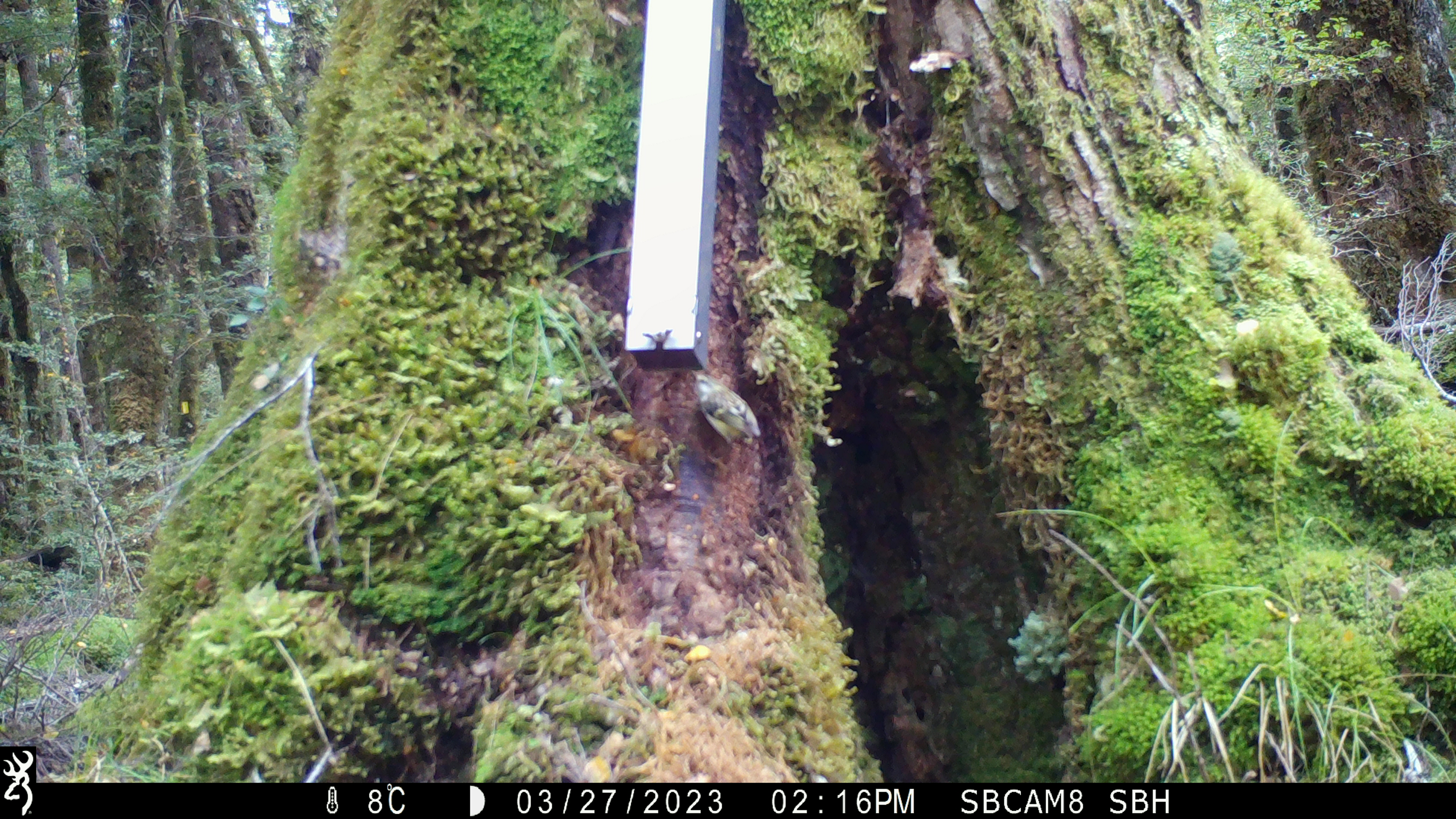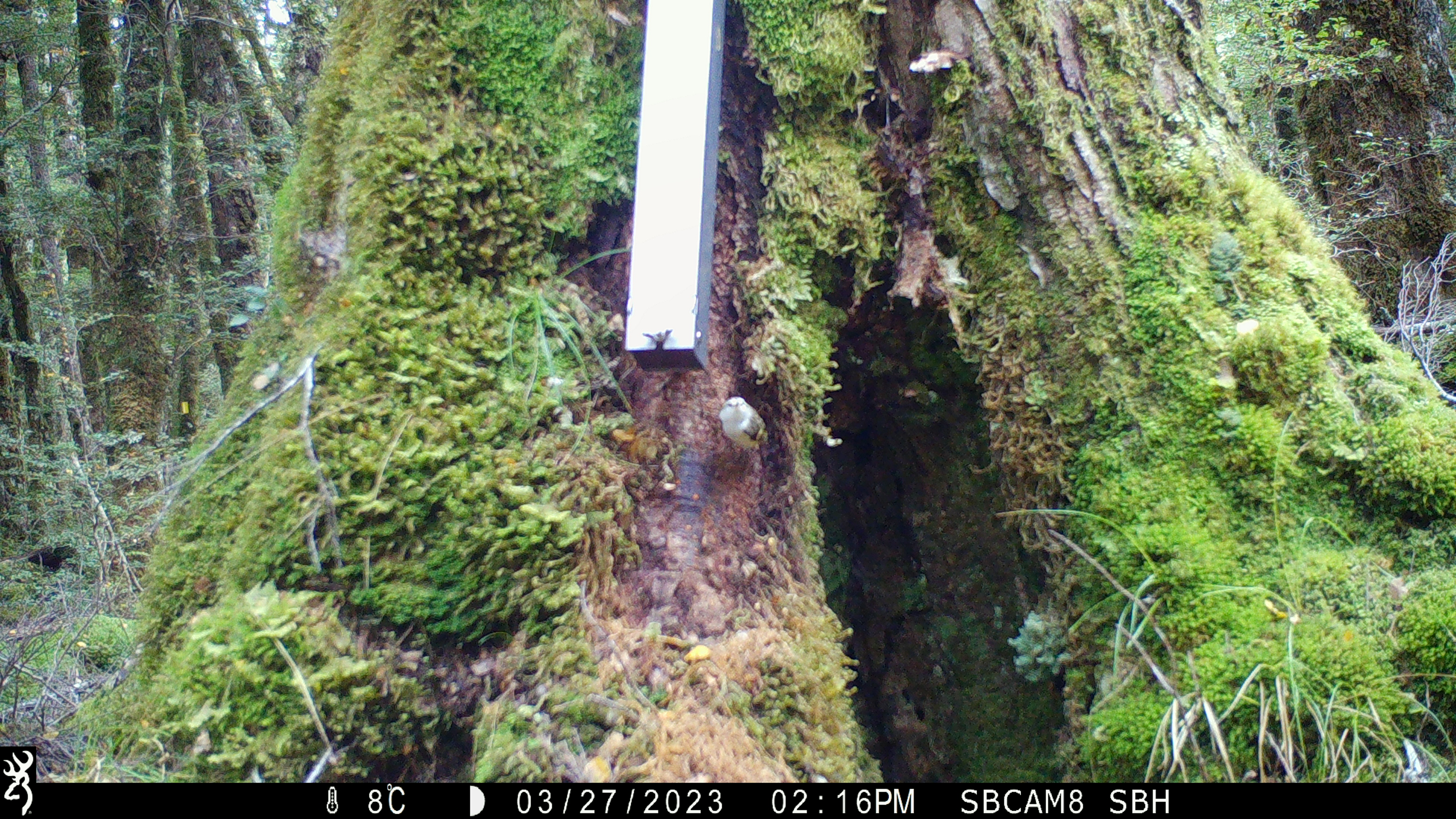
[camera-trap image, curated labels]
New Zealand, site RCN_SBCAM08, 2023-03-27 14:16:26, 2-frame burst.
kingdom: Animalia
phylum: Chordata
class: Aves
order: Passeriformes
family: Acanthisittidae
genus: Acanthisitta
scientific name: Acanthisitta chloris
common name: rifleman